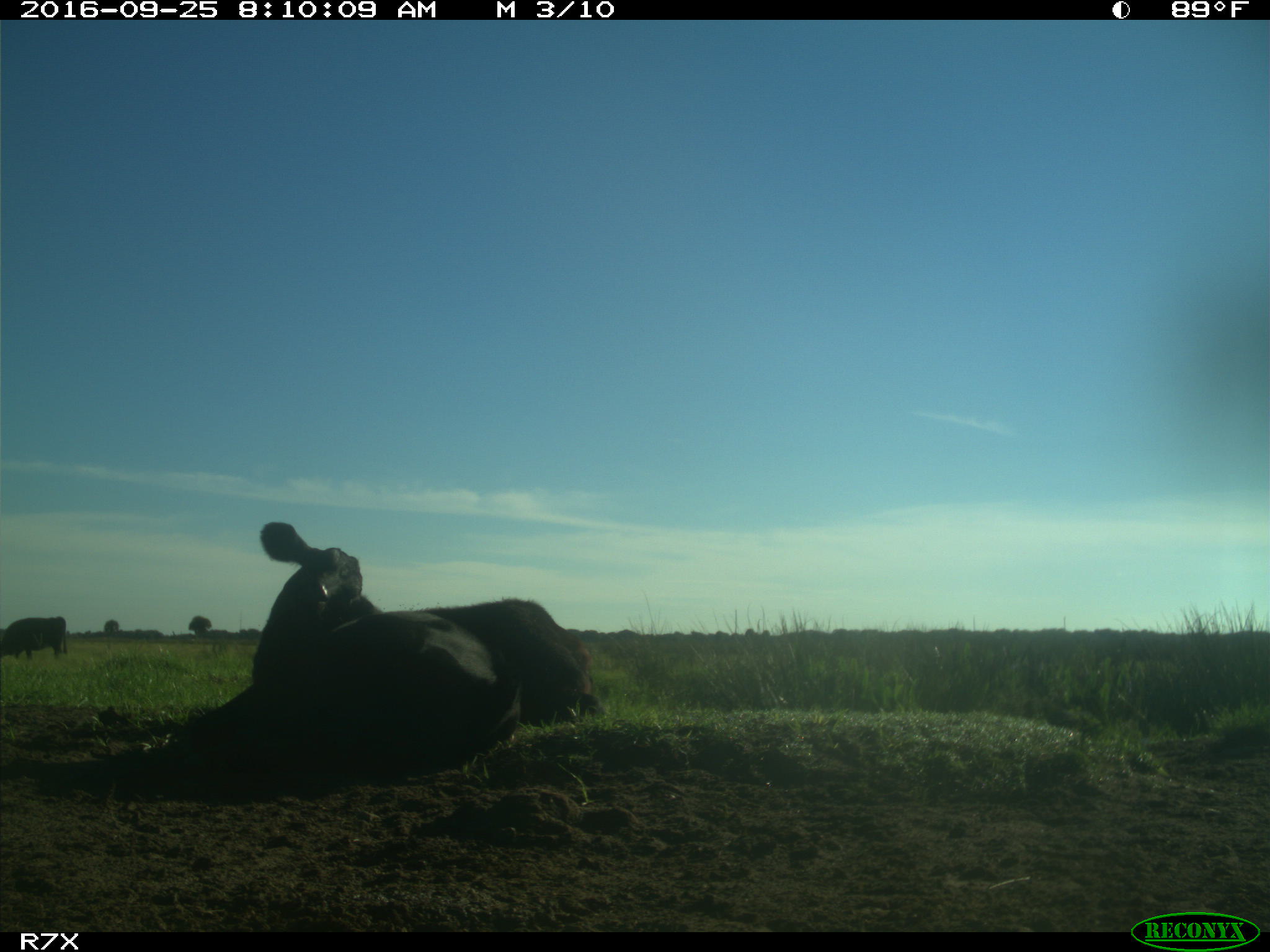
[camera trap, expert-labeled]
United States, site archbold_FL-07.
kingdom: Animalia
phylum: Chordata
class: Mammalia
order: Artiodactyla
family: Bovidae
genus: Bos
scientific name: Bos taurus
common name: domestic cow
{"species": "Bos taurus (domestic cow)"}